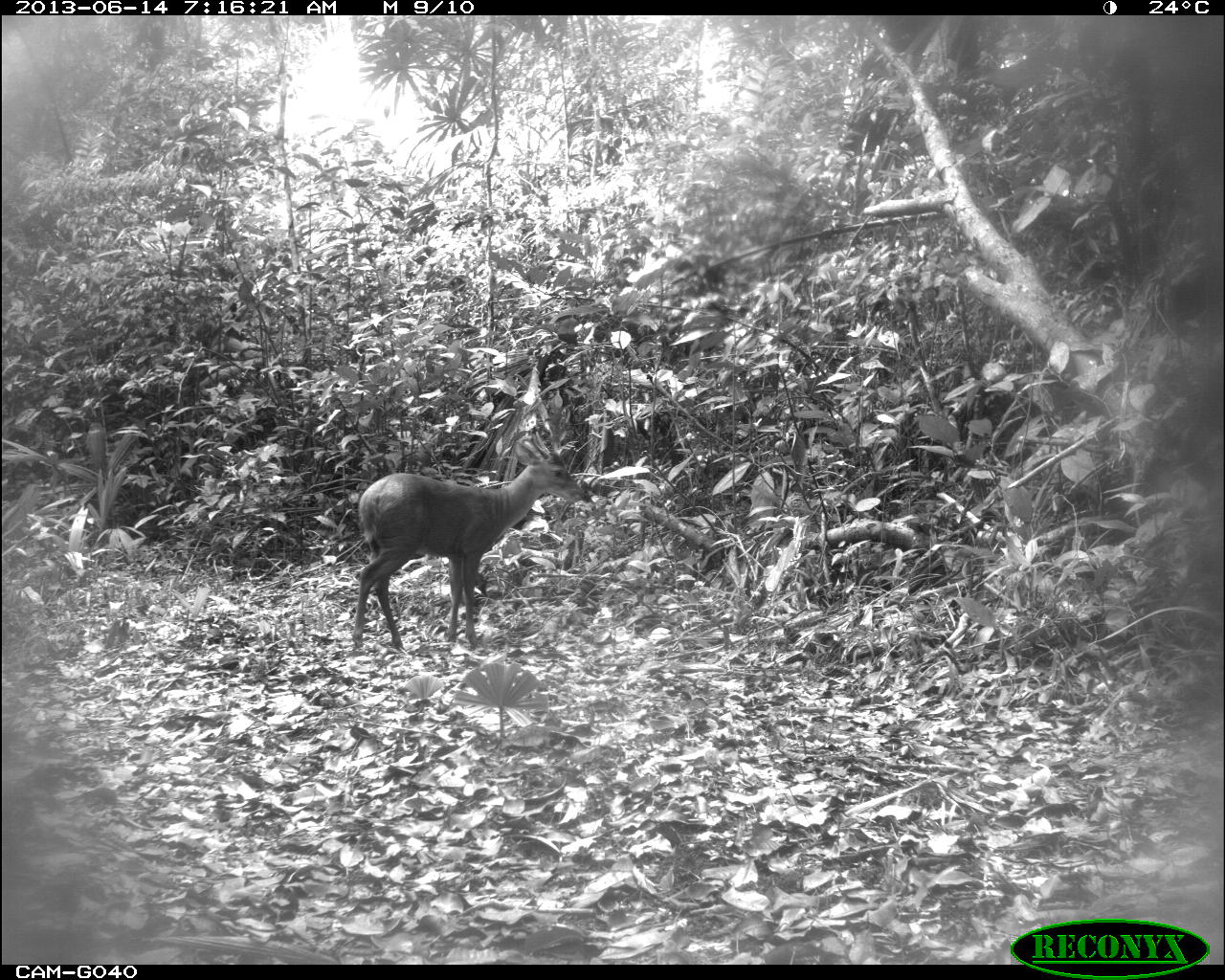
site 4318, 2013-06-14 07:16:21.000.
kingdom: Animalia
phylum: Chordata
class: Mammalia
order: Artiodactyla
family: Cervidae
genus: Mazama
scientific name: Mazama temama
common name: central american red brocket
Mazama temama (central american red brocket), count 1, sex male.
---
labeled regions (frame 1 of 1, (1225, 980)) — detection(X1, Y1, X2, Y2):
mazama temama: detection(351, 433, 587, 646)